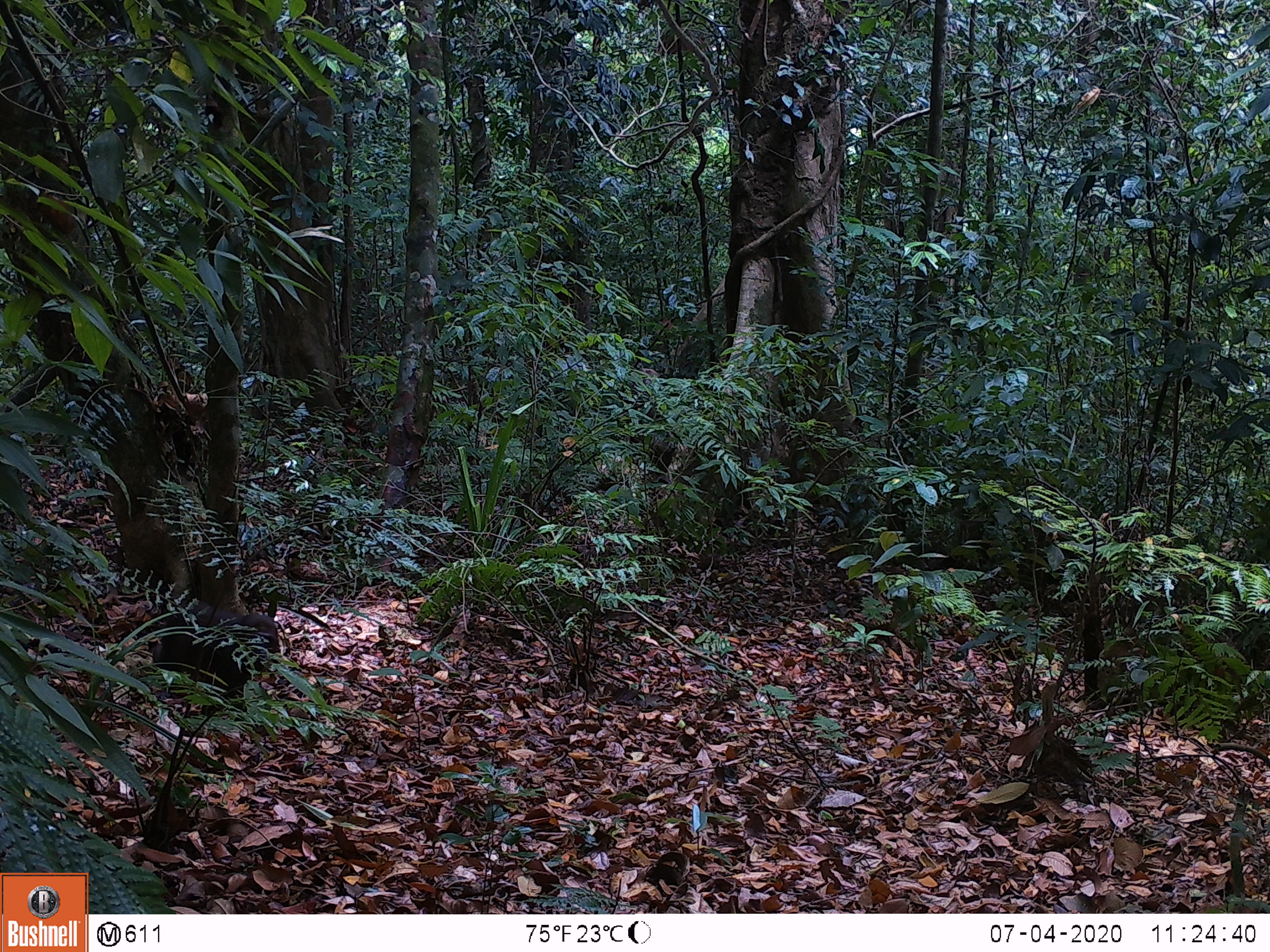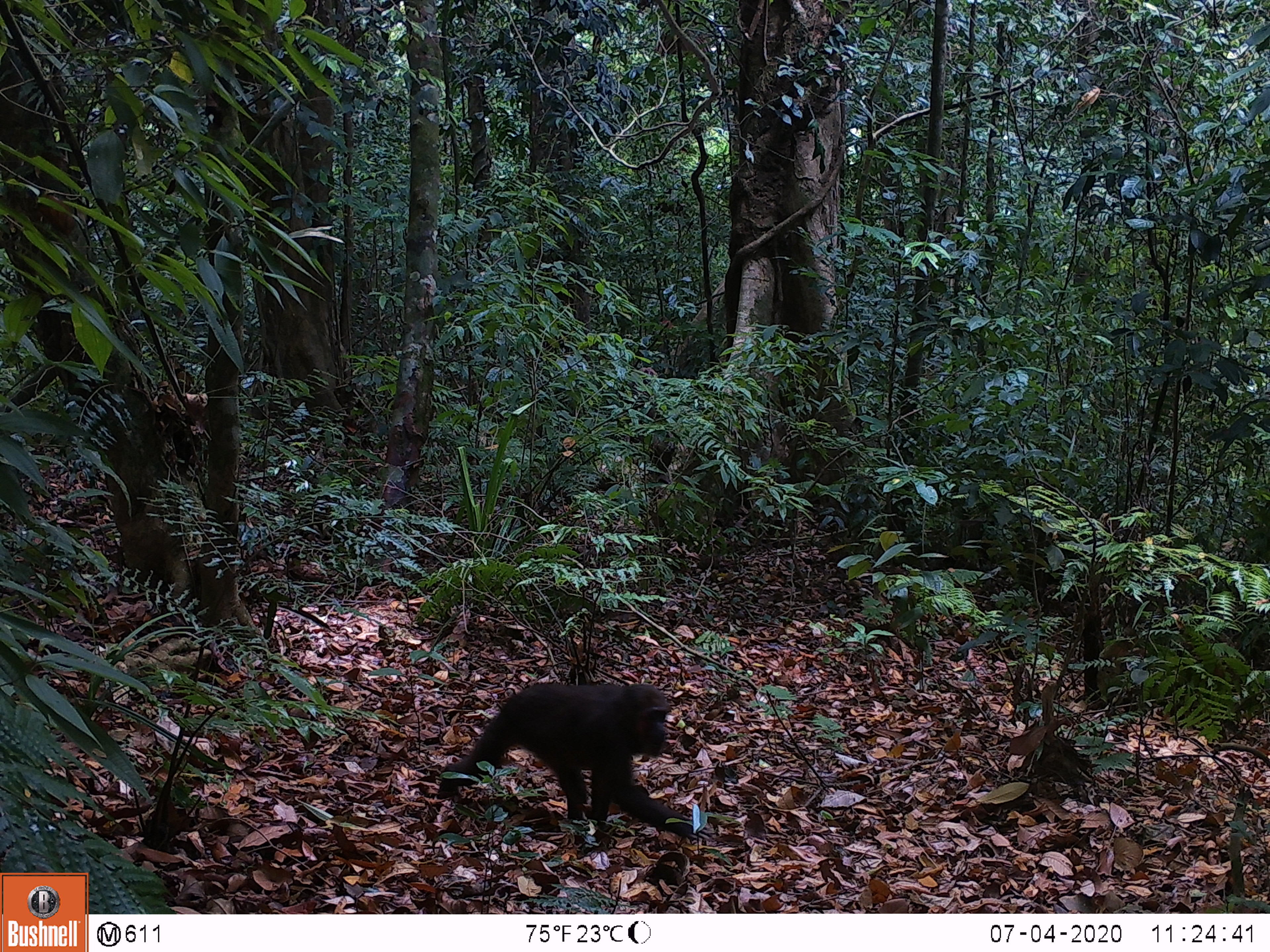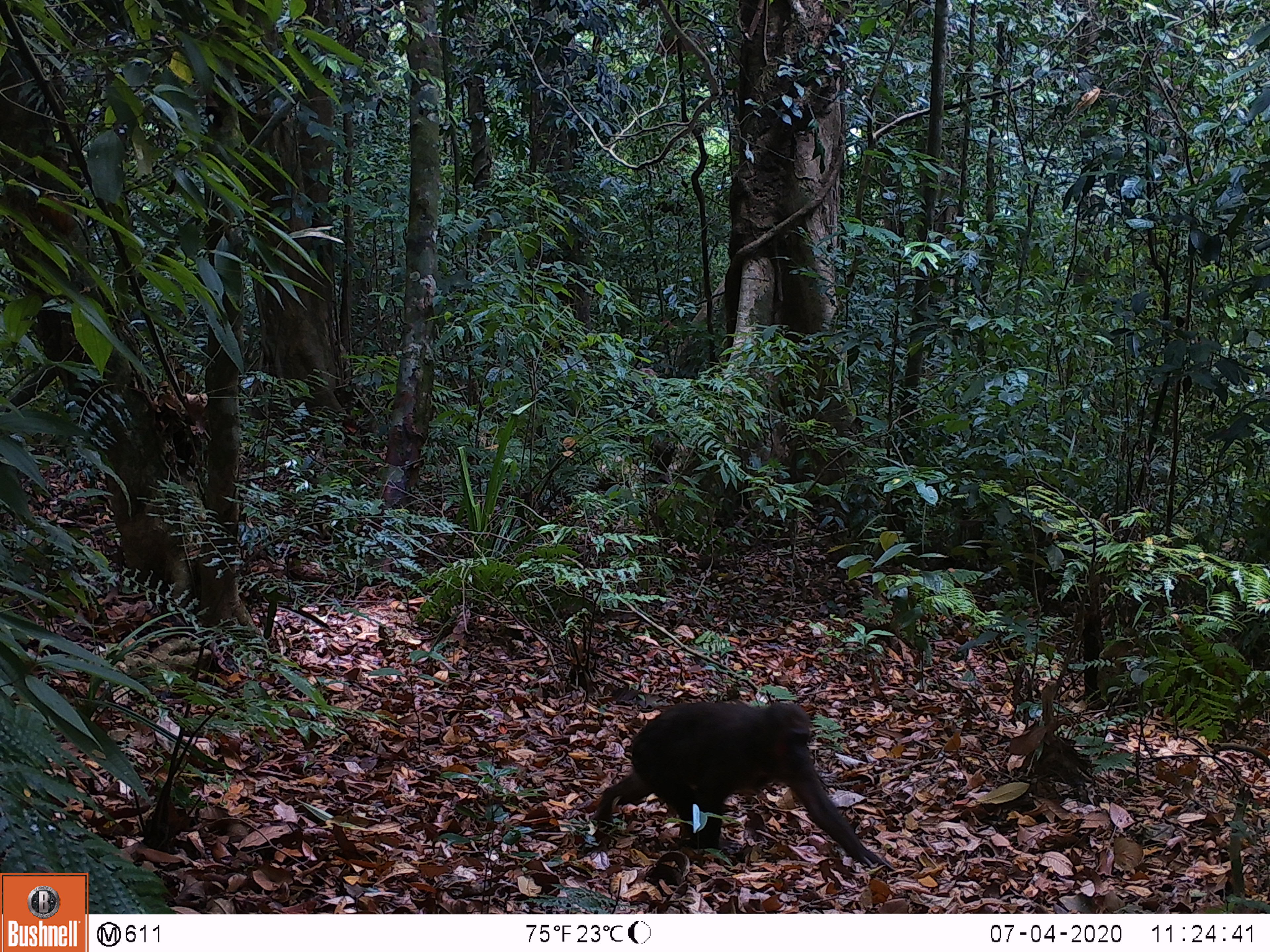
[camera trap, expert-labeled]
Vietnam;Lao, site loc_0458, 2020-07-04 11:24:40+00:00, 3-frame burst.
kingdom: Animalia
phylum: Chordata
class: Mammalia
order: Primates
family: Cercopithecidae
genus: Macaca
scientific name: Macaca arctoides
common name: stump-tailed macaque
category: stump tailed macaque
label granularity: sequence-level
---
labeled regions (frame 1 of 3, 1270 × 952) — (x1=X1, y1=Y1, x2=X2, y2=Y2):
stump tailed macaque: (x1=148, y1=596, x2=278, y2=715)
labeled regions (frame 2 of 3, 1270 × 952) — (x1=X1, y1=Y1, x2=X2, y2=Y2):
stump tailed macaque: (x1=413, y1=680, x2=714, y2=854)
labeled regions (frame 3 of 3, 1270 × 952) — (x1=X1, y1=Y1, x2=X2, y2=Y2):
stump tailed macaque: (x1=589, y1=698, x2=886, y2=866)